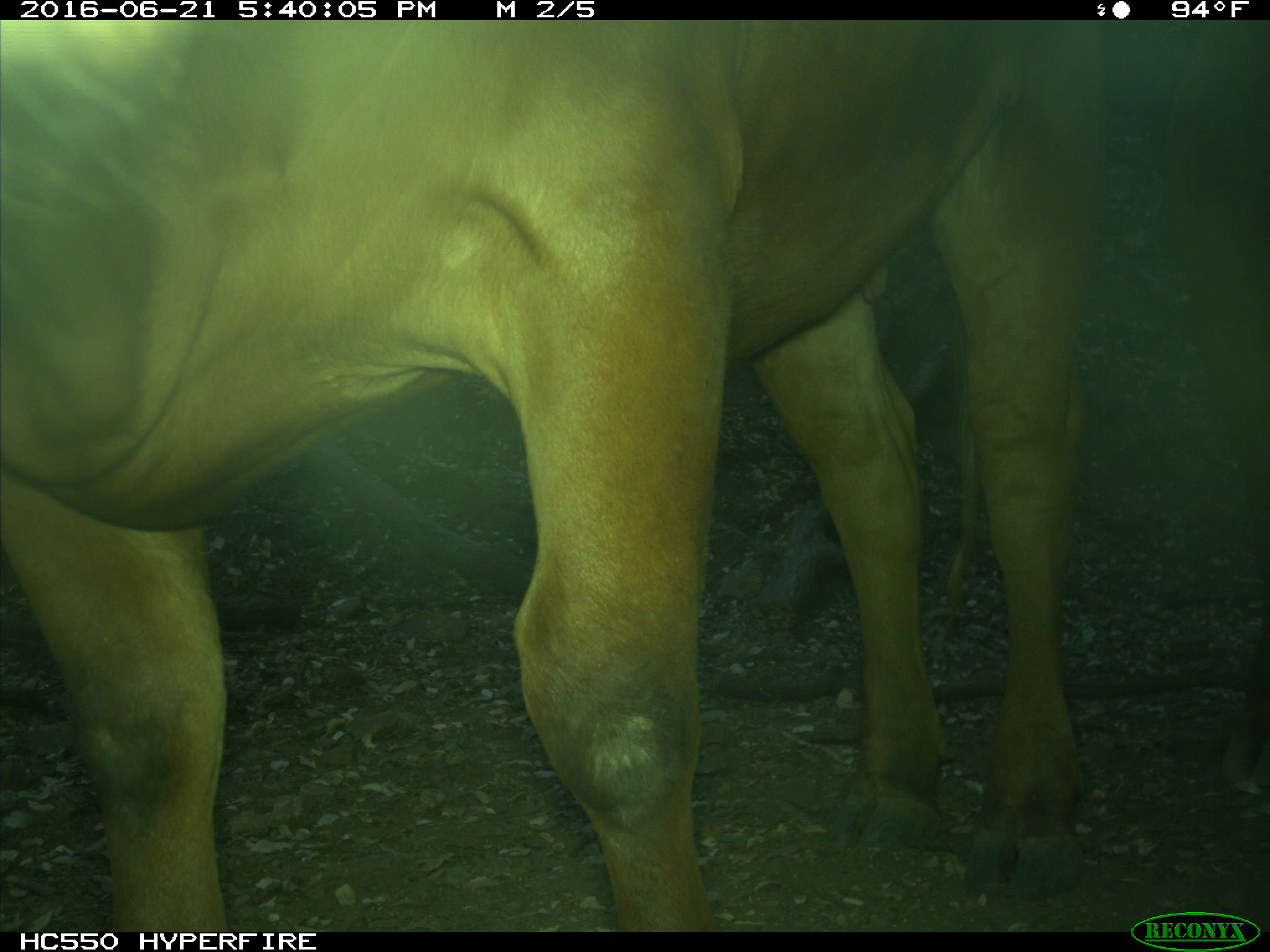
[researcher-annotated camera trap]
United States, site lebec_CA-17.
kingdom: Animalia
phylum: Chordata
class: Mammalia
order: Artiodactyla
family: Bovidae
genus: Bos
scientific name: Bos taurus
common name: domestic cow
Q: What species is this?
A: Bos taurus (domestic cow).